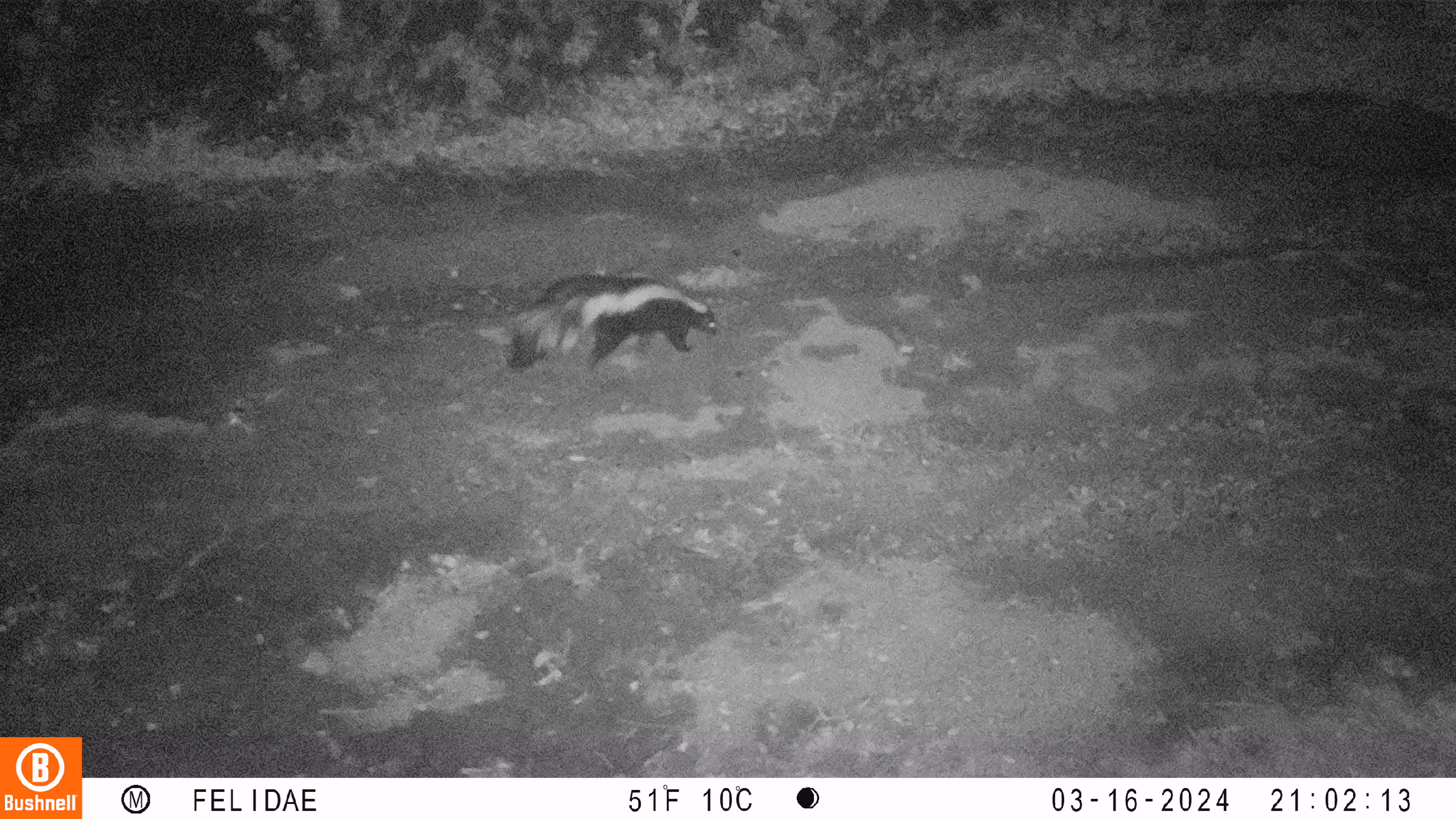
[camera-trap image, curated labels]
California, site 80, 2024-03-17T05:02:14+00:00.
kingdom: Animalia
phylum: Chordata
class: Mammalia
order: Carnivora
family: Mephitidae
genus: Mephitis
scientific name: Mephitis mephitis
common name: striped skunk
Striped skunk (Mephitis mephitis).